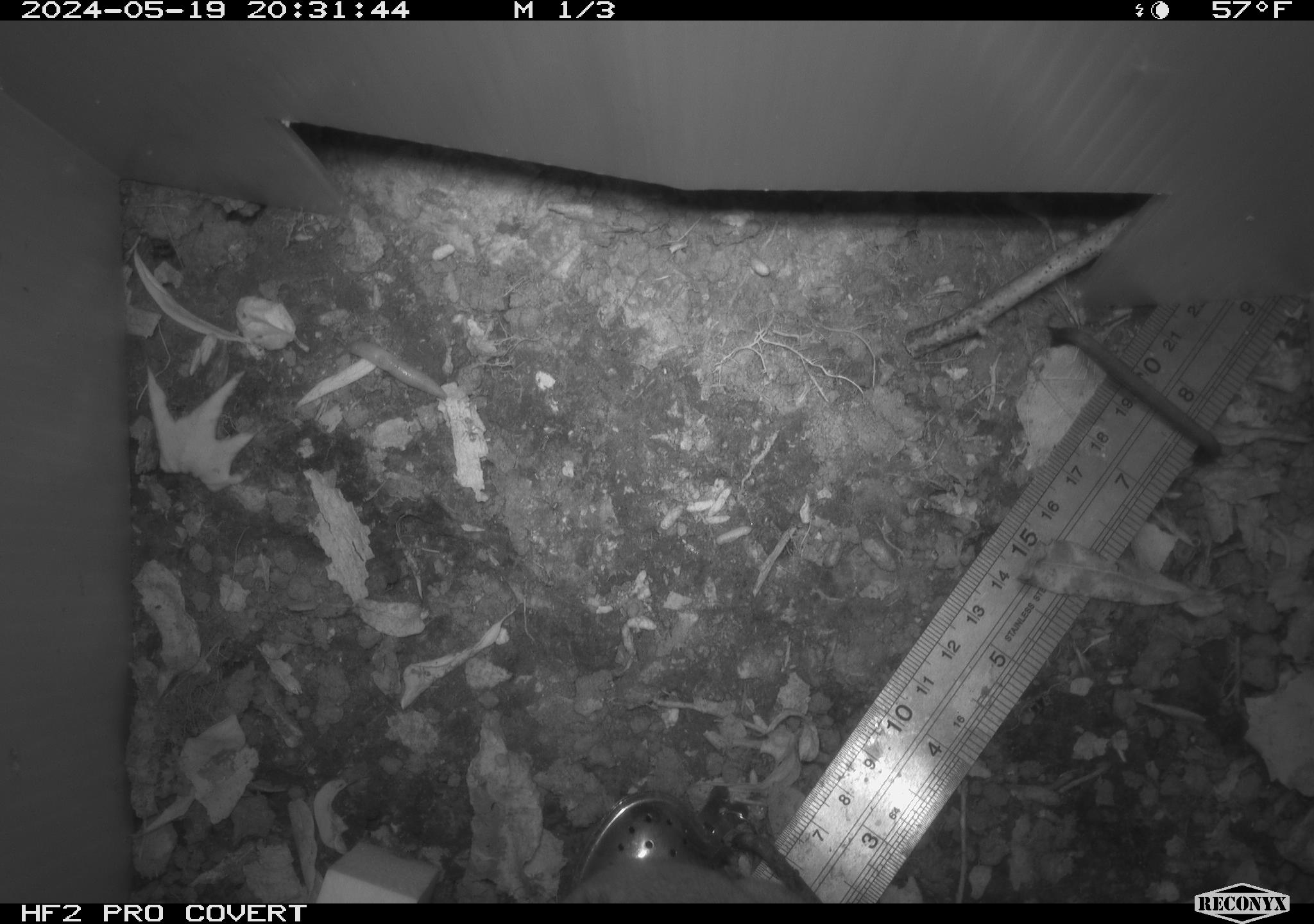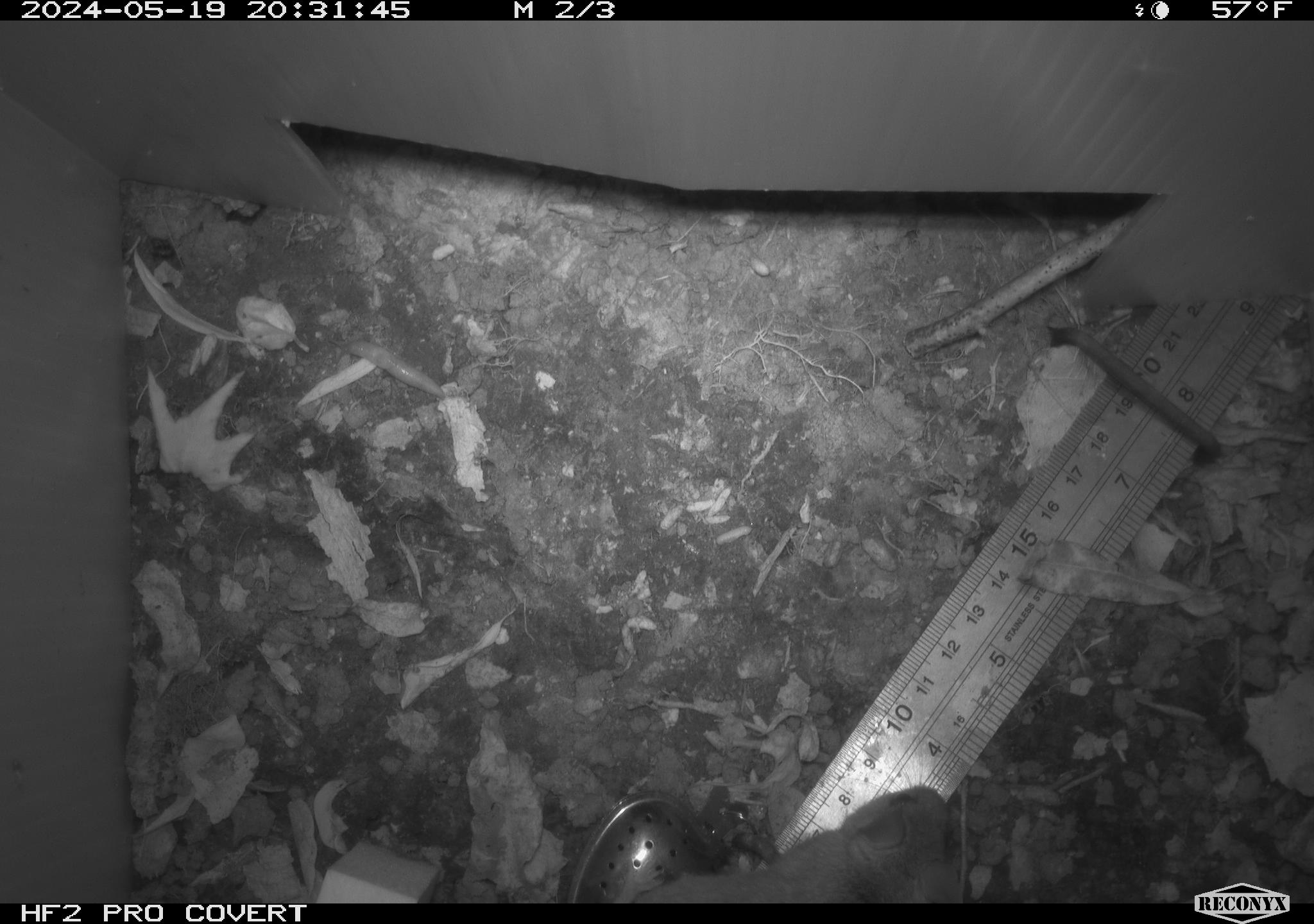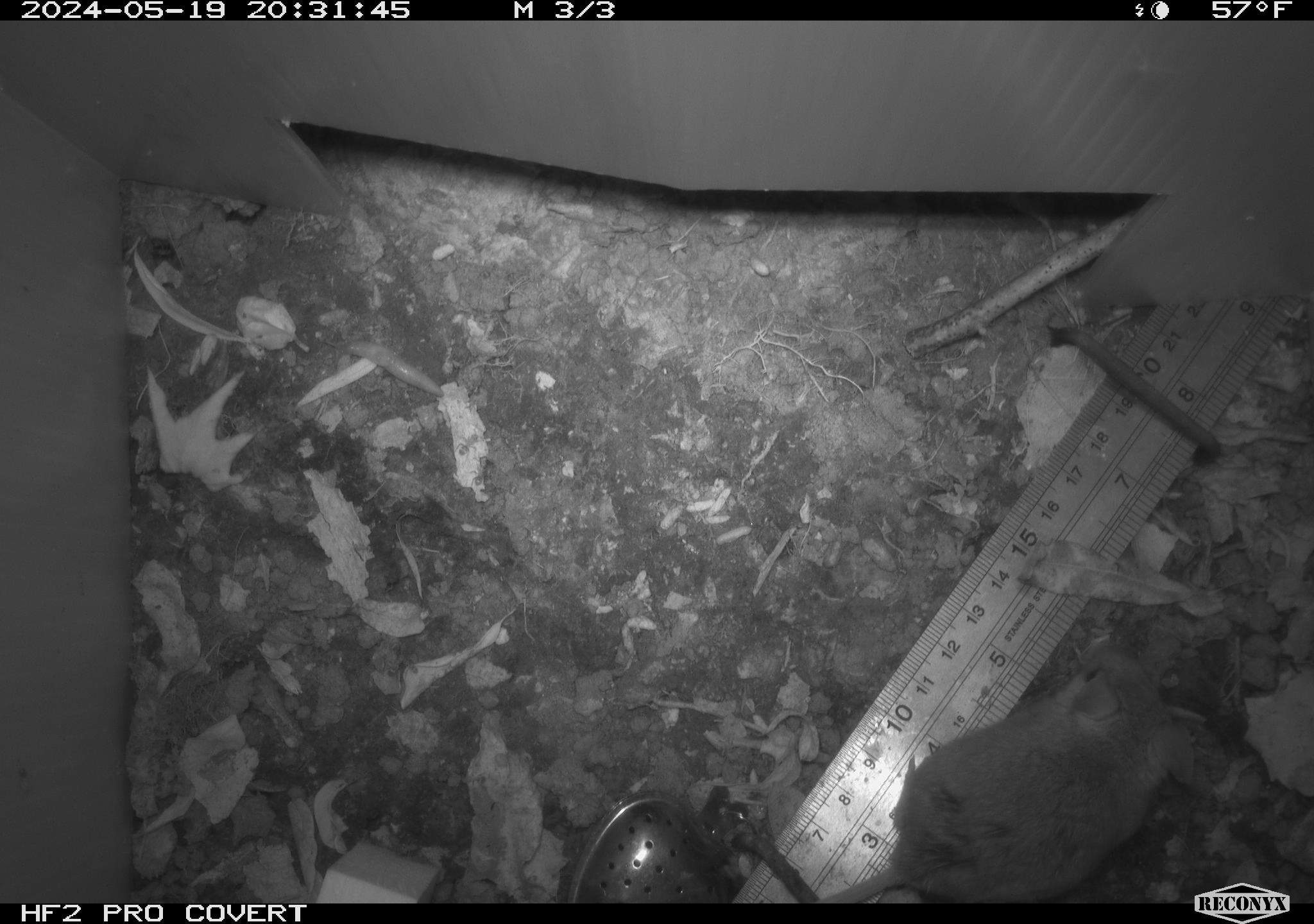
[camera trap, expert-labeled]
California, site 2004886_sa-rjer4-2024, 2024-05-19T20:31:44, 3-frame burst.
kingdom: Animalia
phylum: Chordata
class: Mammalia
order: Rodentia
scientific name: Rodentia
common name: mouse species